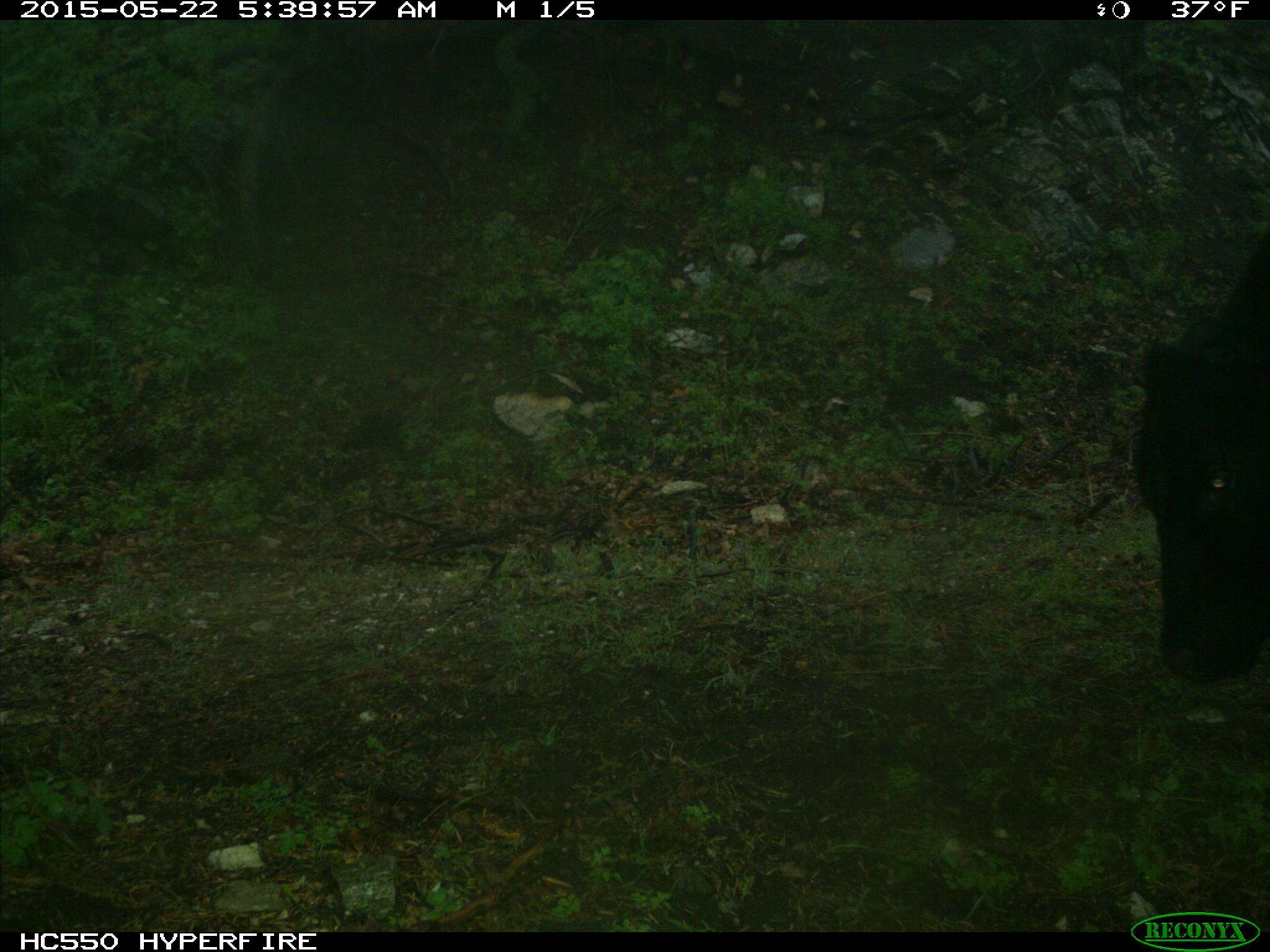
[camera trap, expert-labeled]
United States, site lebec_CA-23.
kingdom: Animalia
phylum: Chordata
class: Mammalia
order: Artiodactyla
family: Bovidae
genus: Bos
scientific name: Bos taurus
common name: domestic cow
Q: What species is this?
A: Bos taurus (domestic cow).